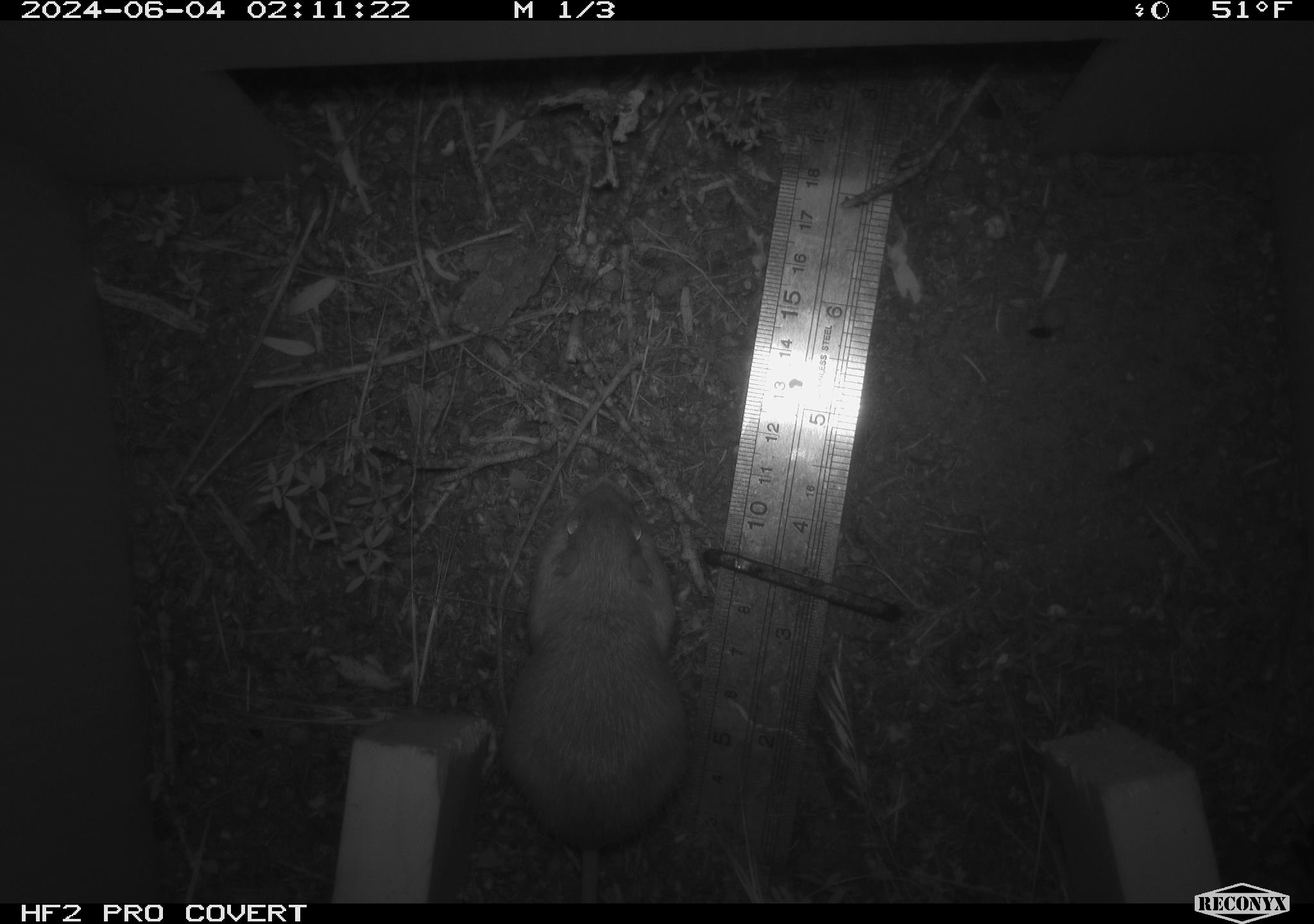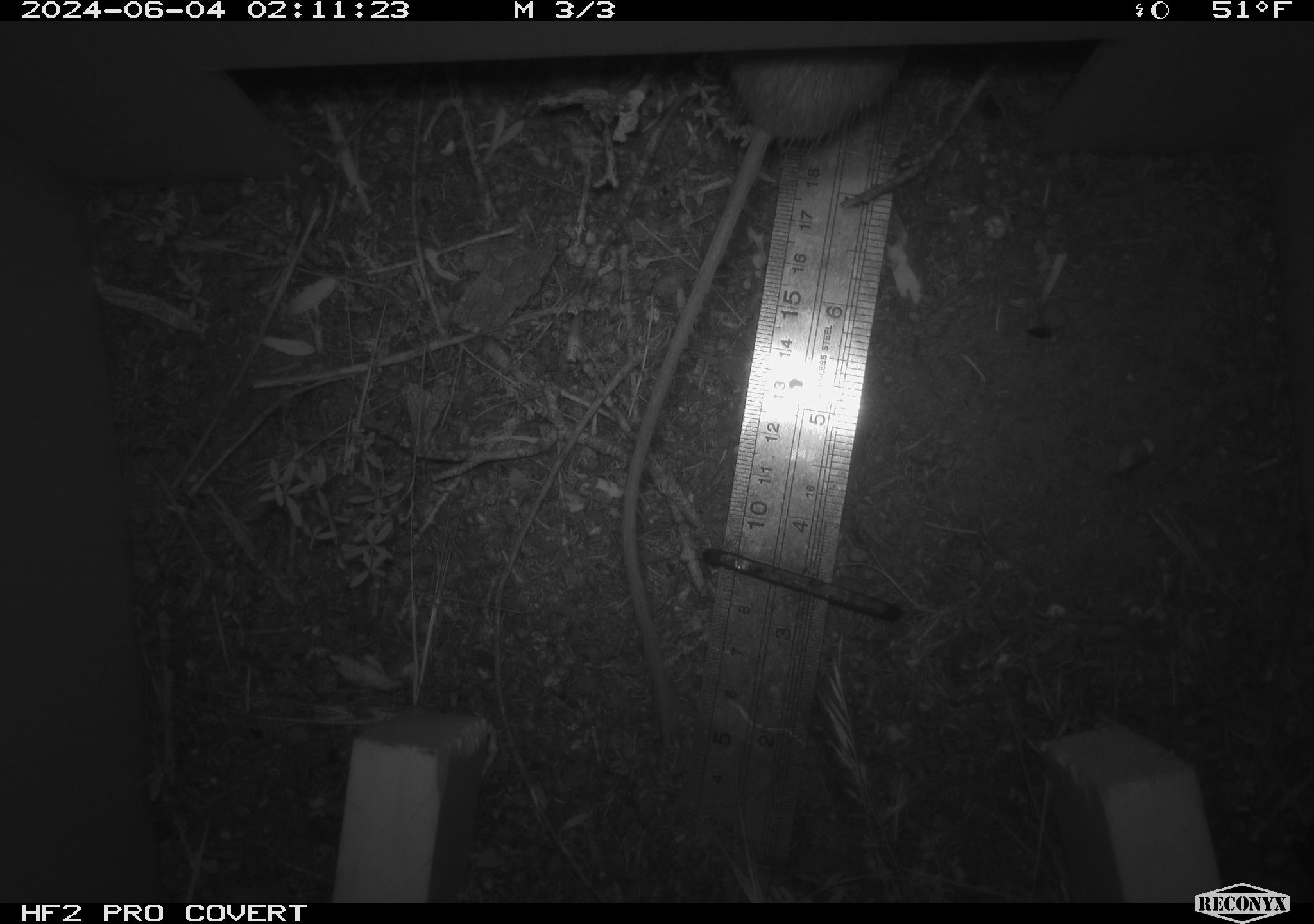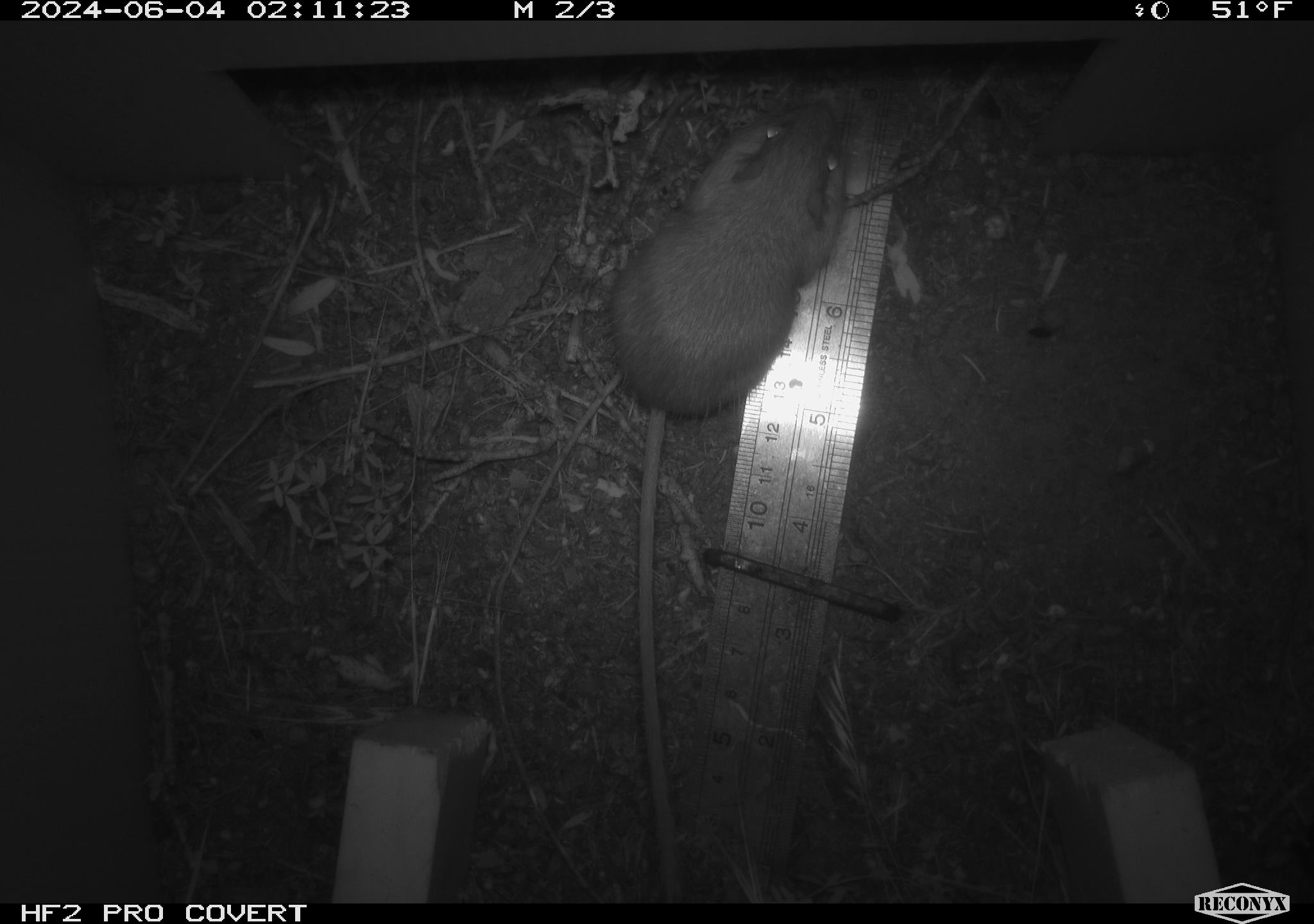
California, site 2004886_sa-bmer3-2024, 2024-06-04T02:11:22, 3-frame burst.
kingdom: Animalia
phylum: Chordata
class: Mammalia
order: Rodentia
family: Heteromyidae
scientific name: Heteromyidae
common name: kangaroo rats and pocket mice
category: heteromyidae family